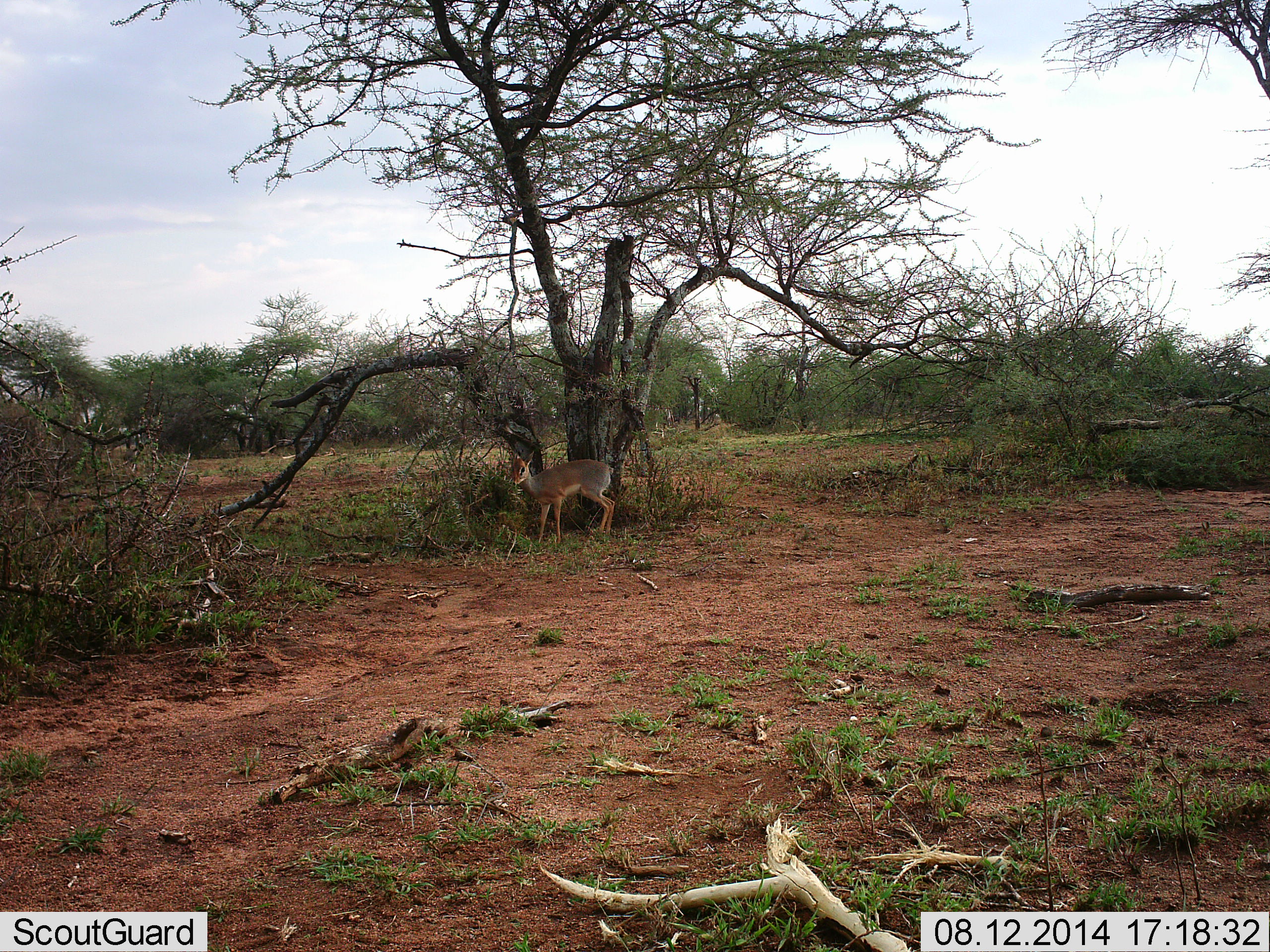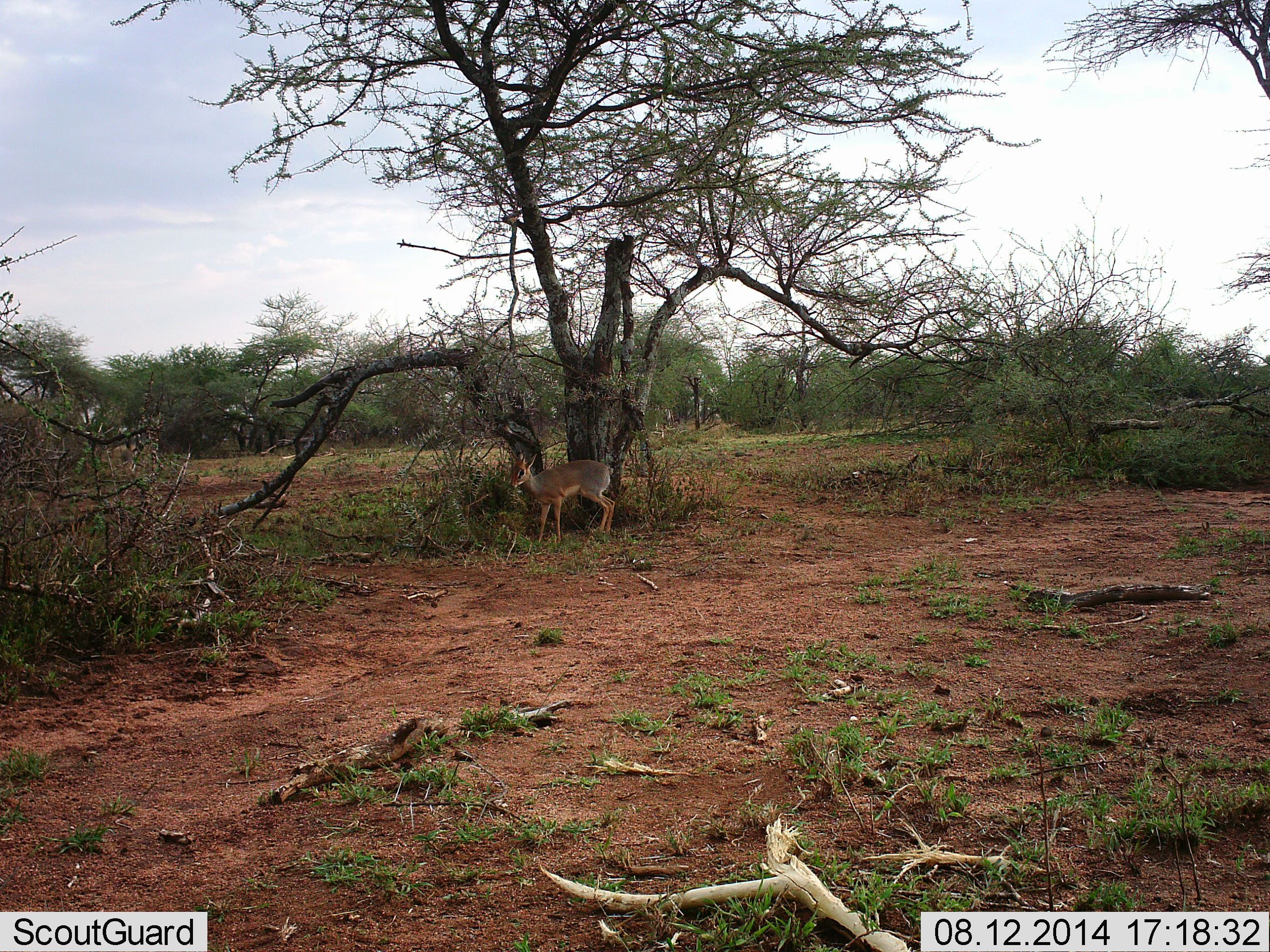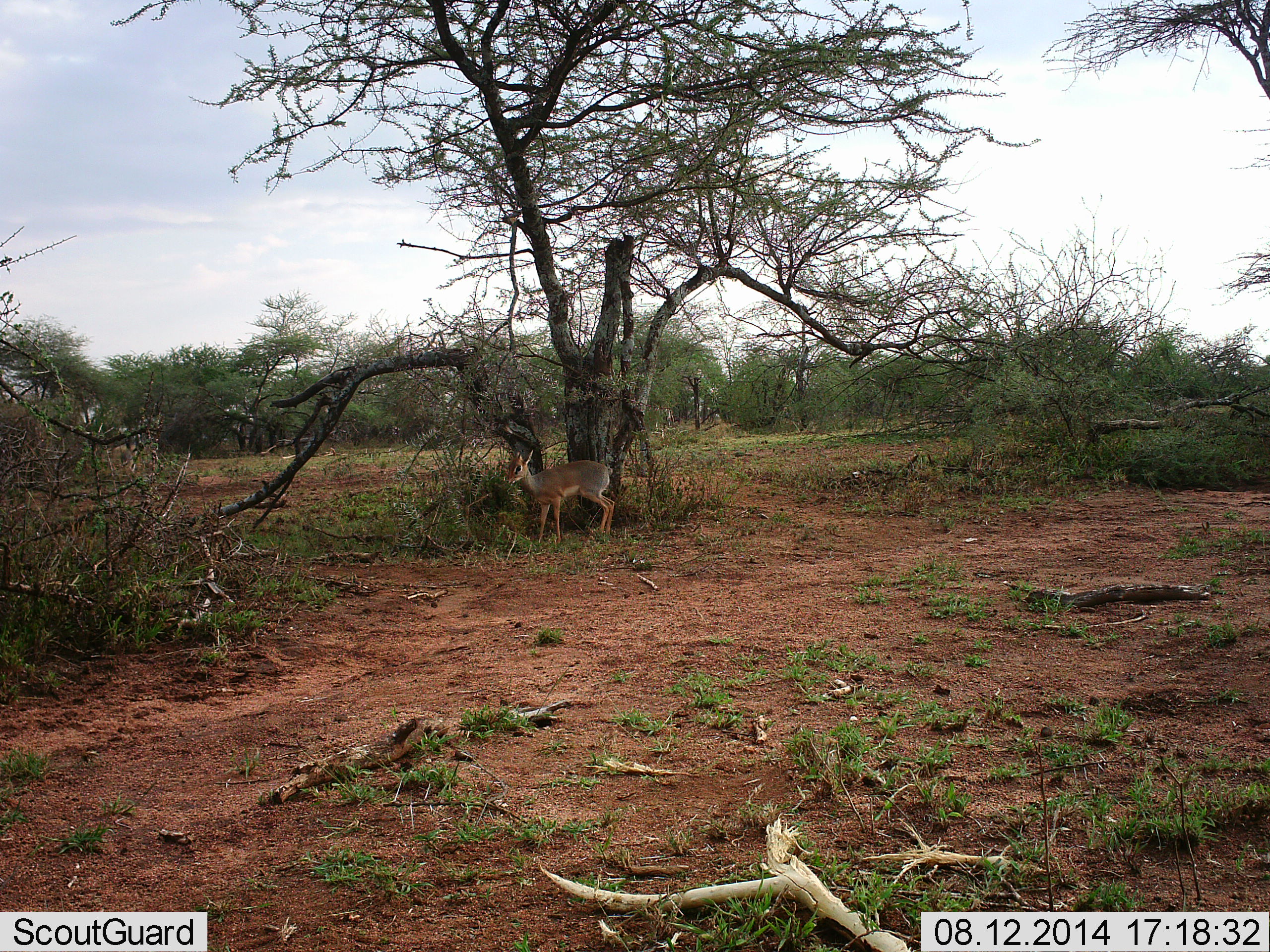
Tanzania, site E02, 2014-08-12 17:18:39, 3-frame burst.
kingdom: Animalia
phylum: Chordata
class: Mammalia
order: Artiodactyla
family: Bovidae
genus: Madoqua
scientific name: Madoqua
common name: dikdik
Dikdik (Madoqua), count 1. Behavior (volunteer vote fractions): standing 100%, resting 10%, moving 10%, interacting 0%. Young present (vote fraction): 0%. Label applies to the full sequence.